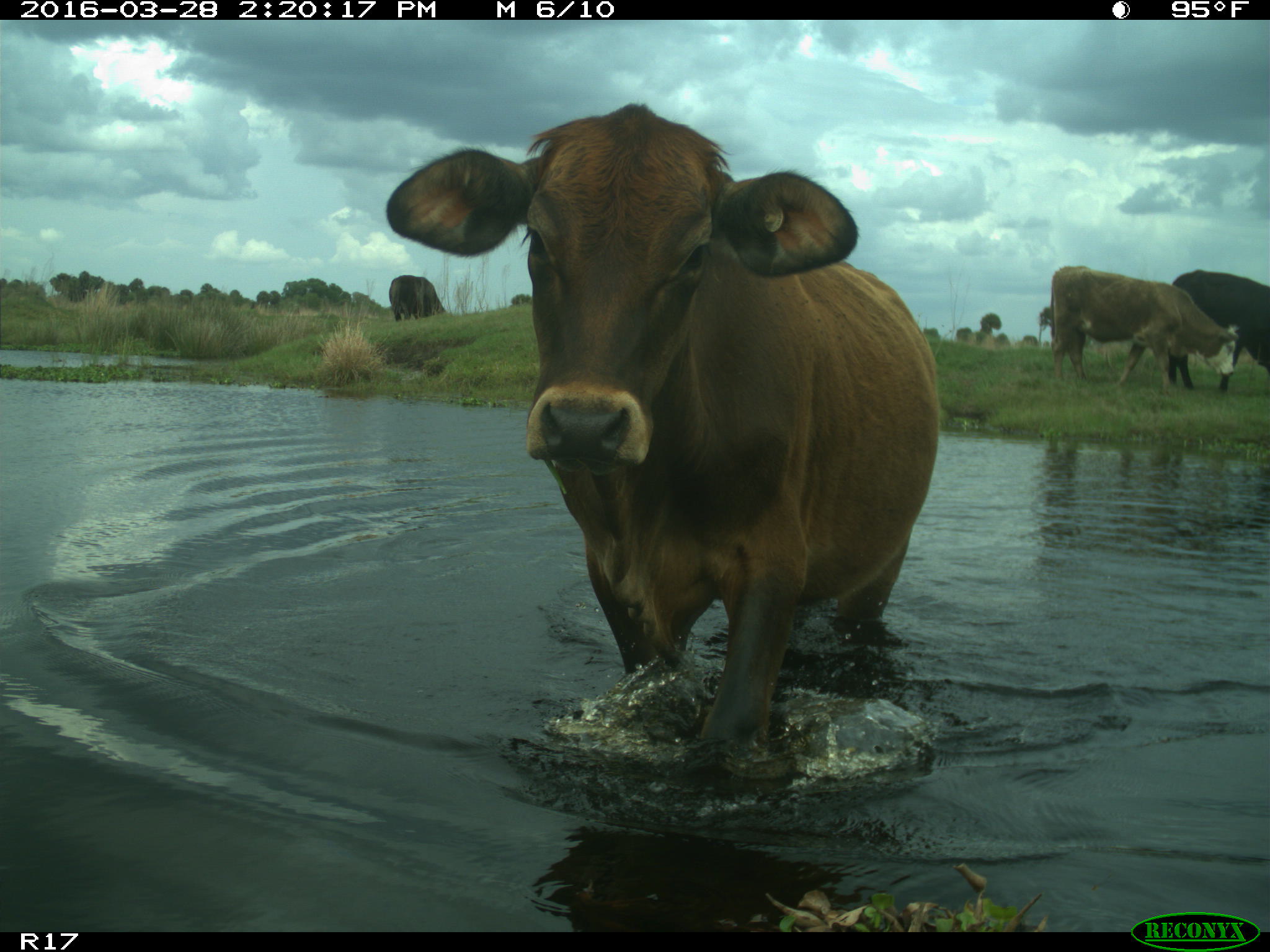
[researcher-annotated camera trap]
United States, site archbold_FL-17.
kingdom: Animalia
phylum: Chordata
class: Mammalia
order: Artiodactyla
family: Bovidae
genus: Bos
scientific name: Bos taurus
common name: domestic cow